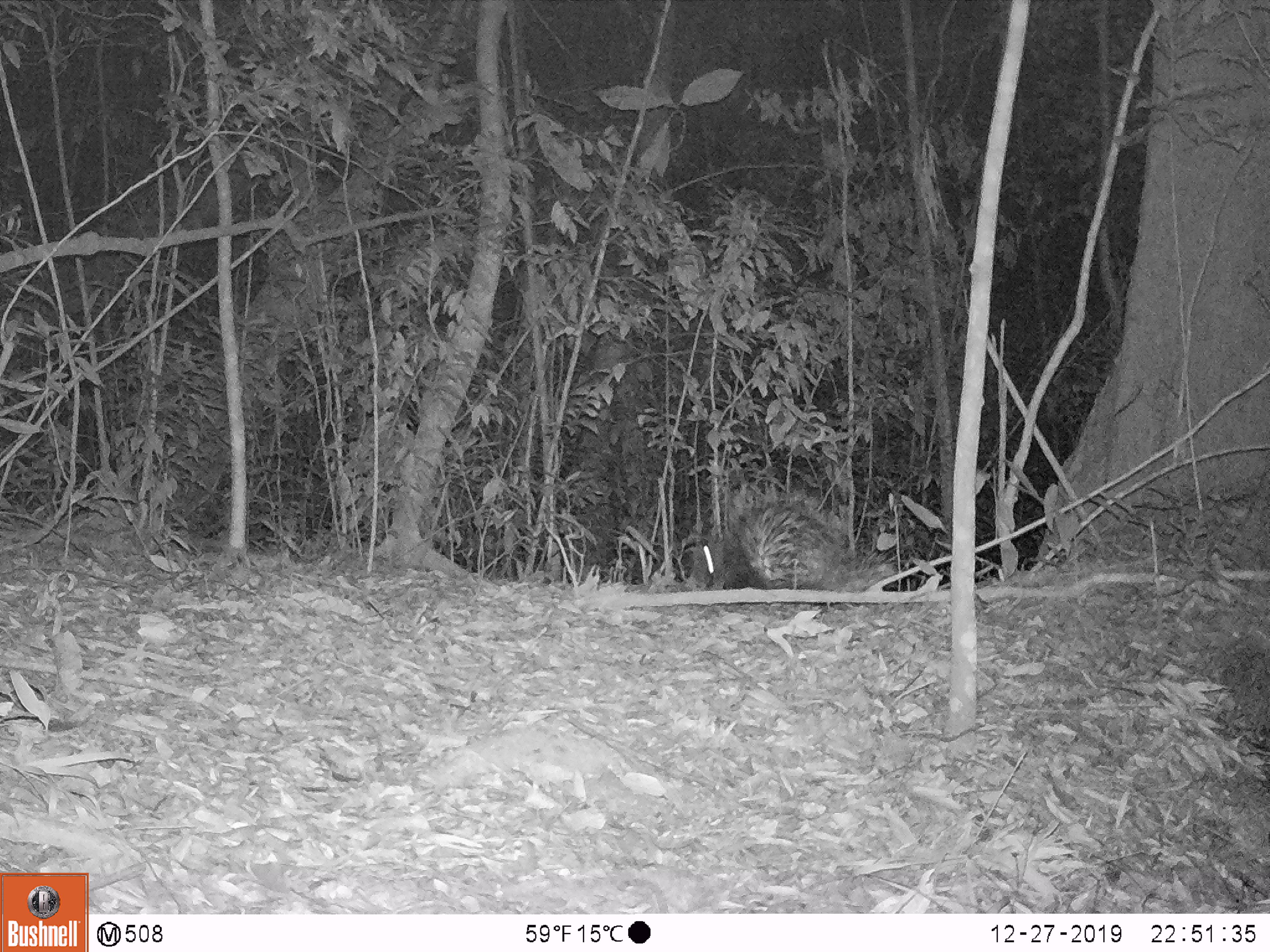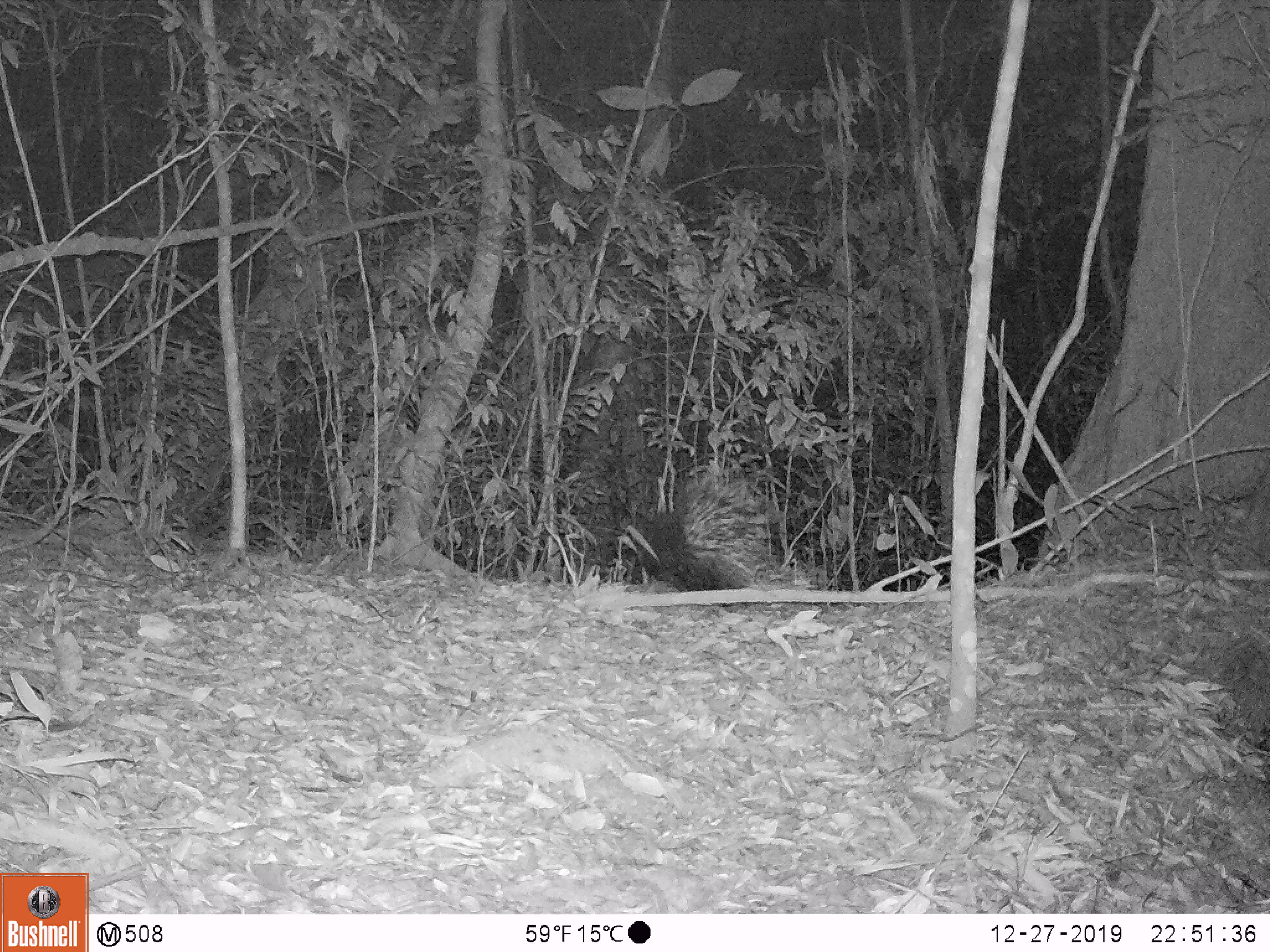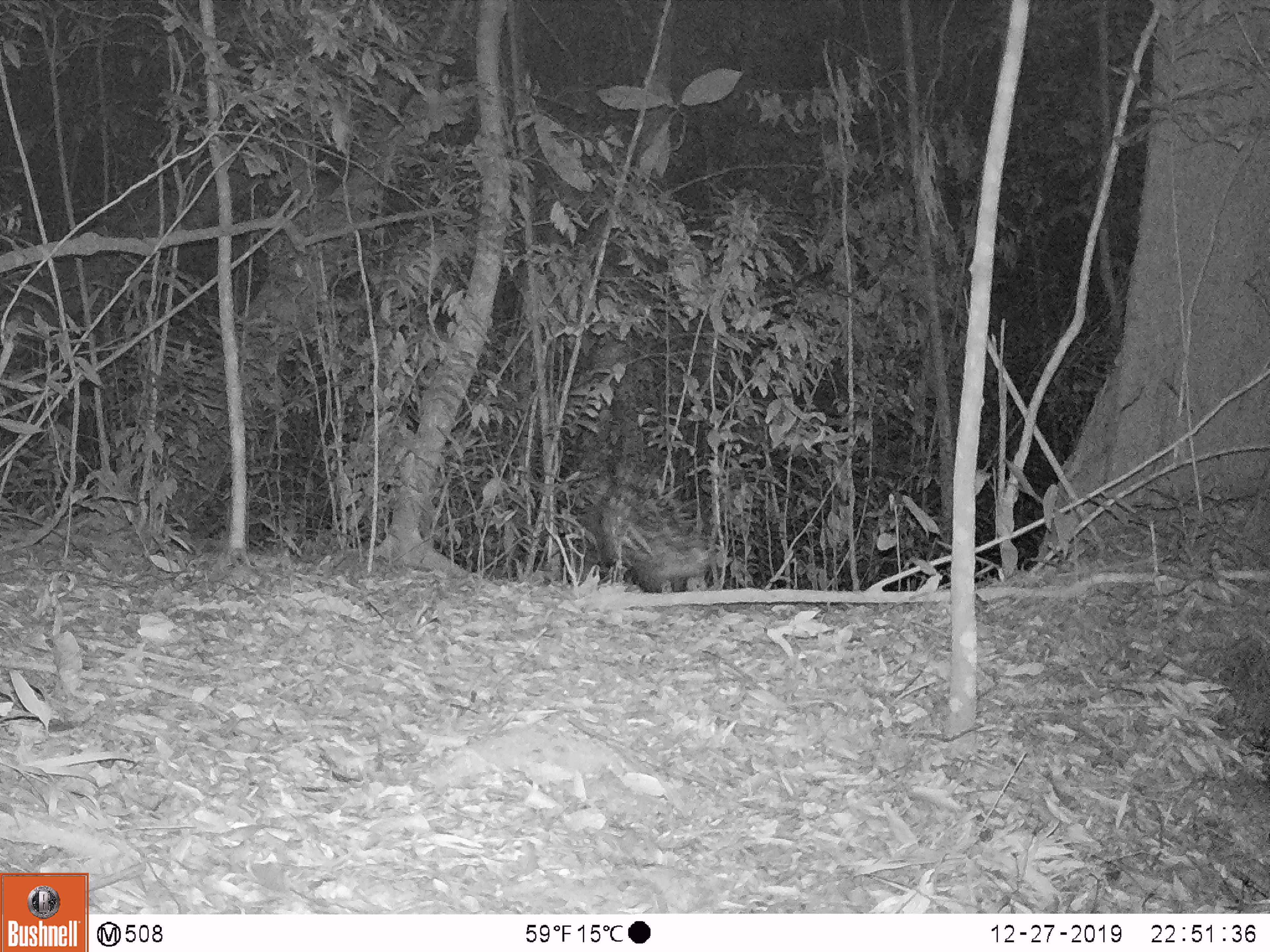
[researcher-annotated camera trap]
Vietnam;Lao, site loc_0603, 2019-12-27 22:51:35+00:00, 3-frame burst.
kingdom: Animalia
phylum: Chordata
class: Mammalia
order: Rodentia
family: Hystricidae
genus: Hystrix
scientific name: Hystrix brachyura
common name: malayan porcupine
Malayan porcupine (Hystrix brachyura). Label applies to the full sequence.